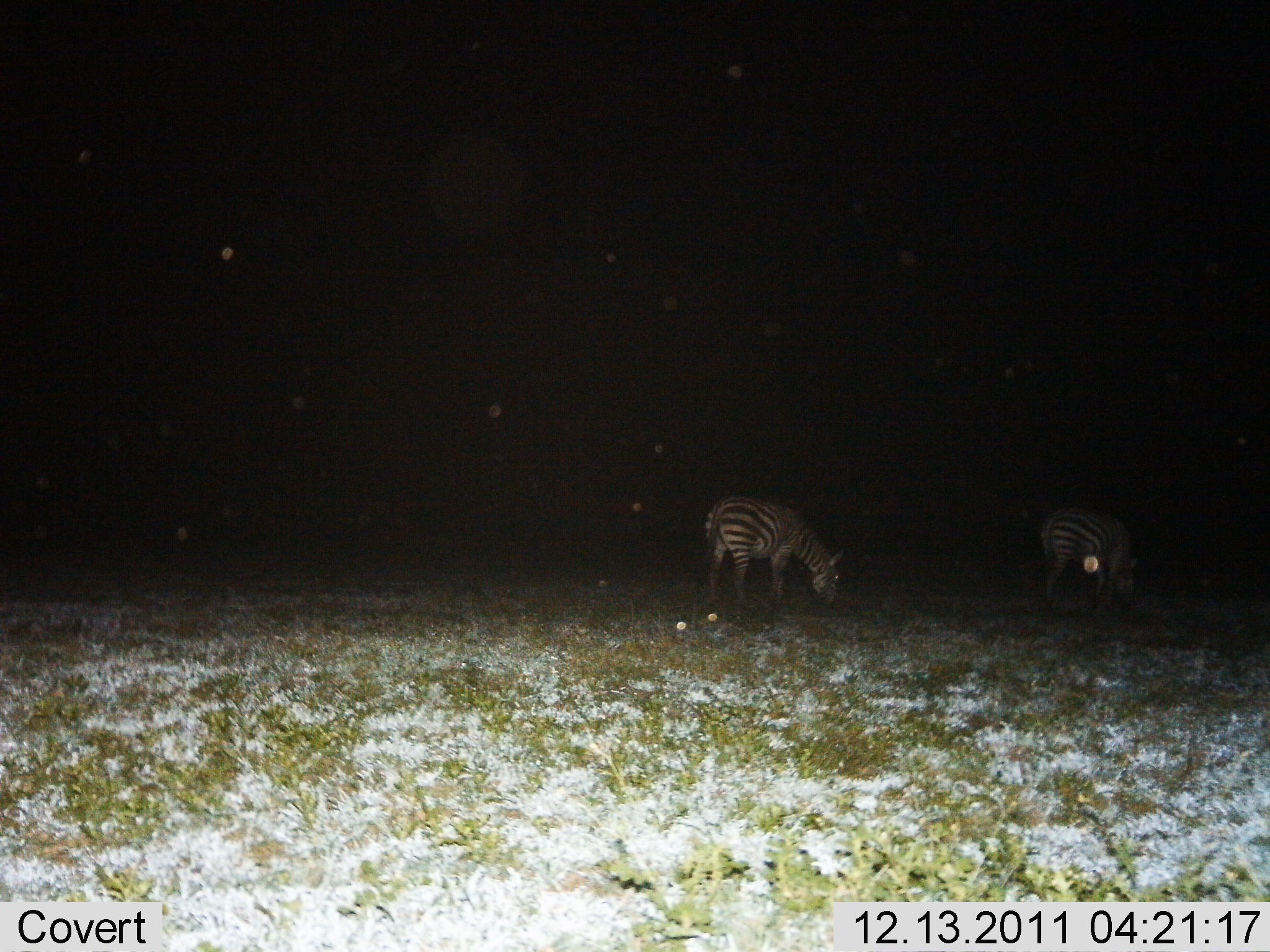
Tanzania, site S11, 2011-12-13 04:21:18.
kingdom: Animalia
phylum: Chordata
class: Mammalia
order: Perissodactyla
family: Equidae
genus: Equus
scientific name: Equus quagga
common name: plains zebra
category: zebra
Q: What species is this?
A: Zebra (plains zebra) (Equus quagga).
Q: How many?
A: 2.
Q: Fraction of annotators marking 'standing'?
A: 16%.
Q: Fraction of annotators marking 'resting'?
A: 0%.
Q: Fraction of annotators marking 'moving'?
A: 0%.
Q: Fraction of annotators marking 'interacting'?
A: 0%.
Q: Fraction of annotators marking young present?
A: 0%.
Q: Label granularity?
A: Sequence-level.